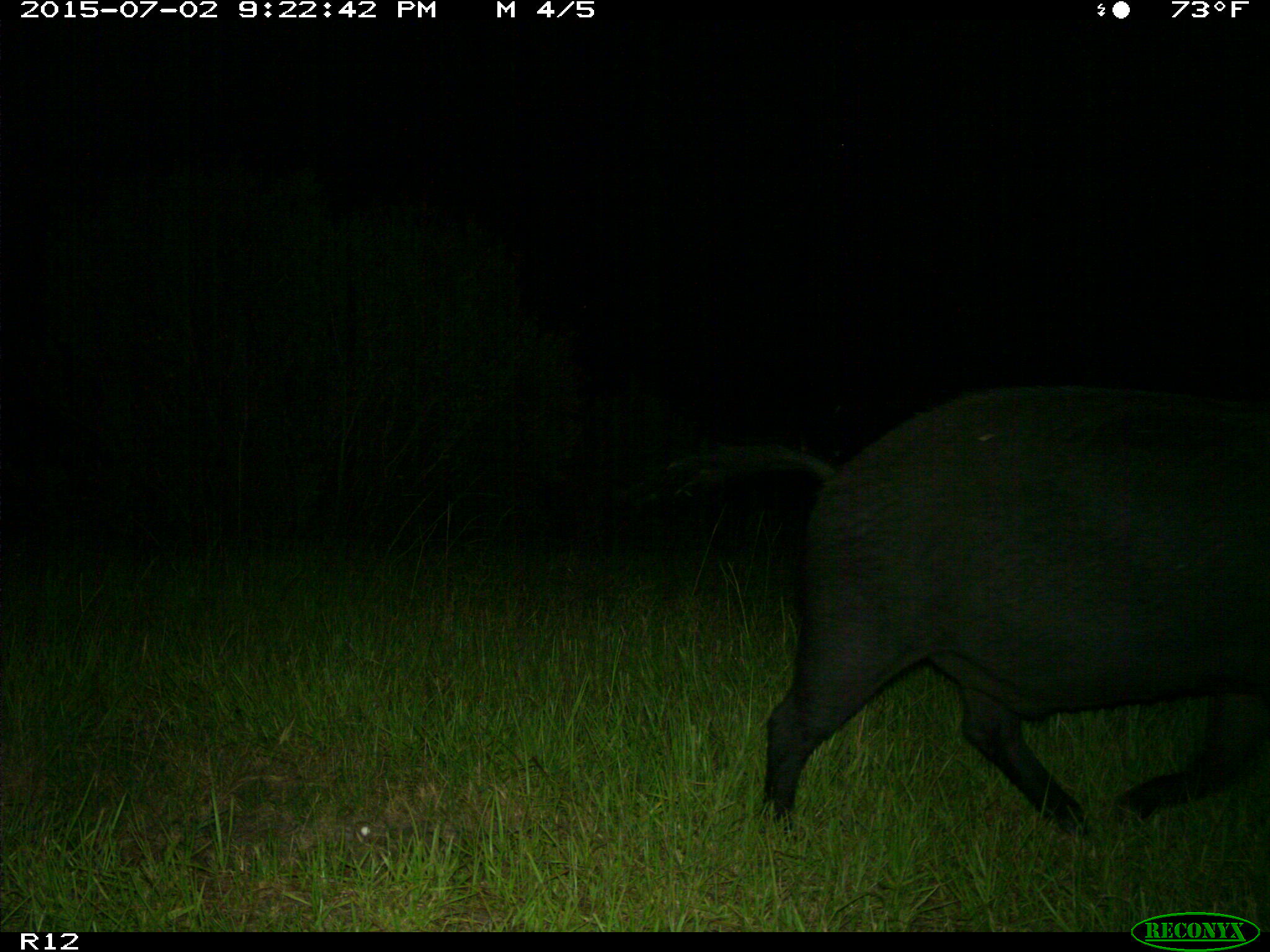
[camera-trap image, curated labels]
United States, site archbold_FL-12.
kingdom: Animalia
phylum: Chordata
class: Mammalia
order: Artiodactyla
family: Suidae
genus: Sus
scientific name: Sus scrofa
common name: wild boar